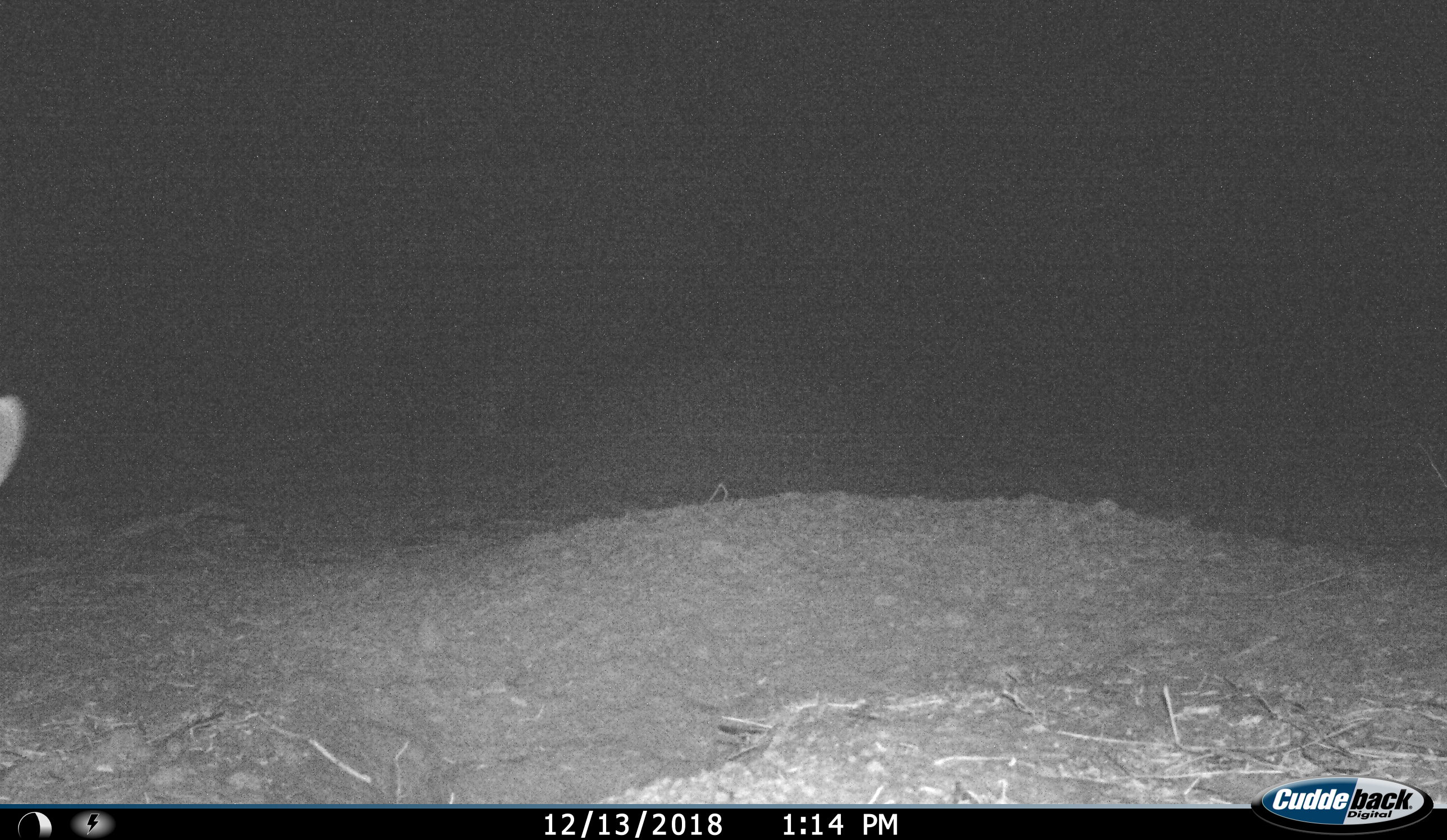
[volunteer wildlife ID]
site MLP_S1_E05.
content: unidentified animal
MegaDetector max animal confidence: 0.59